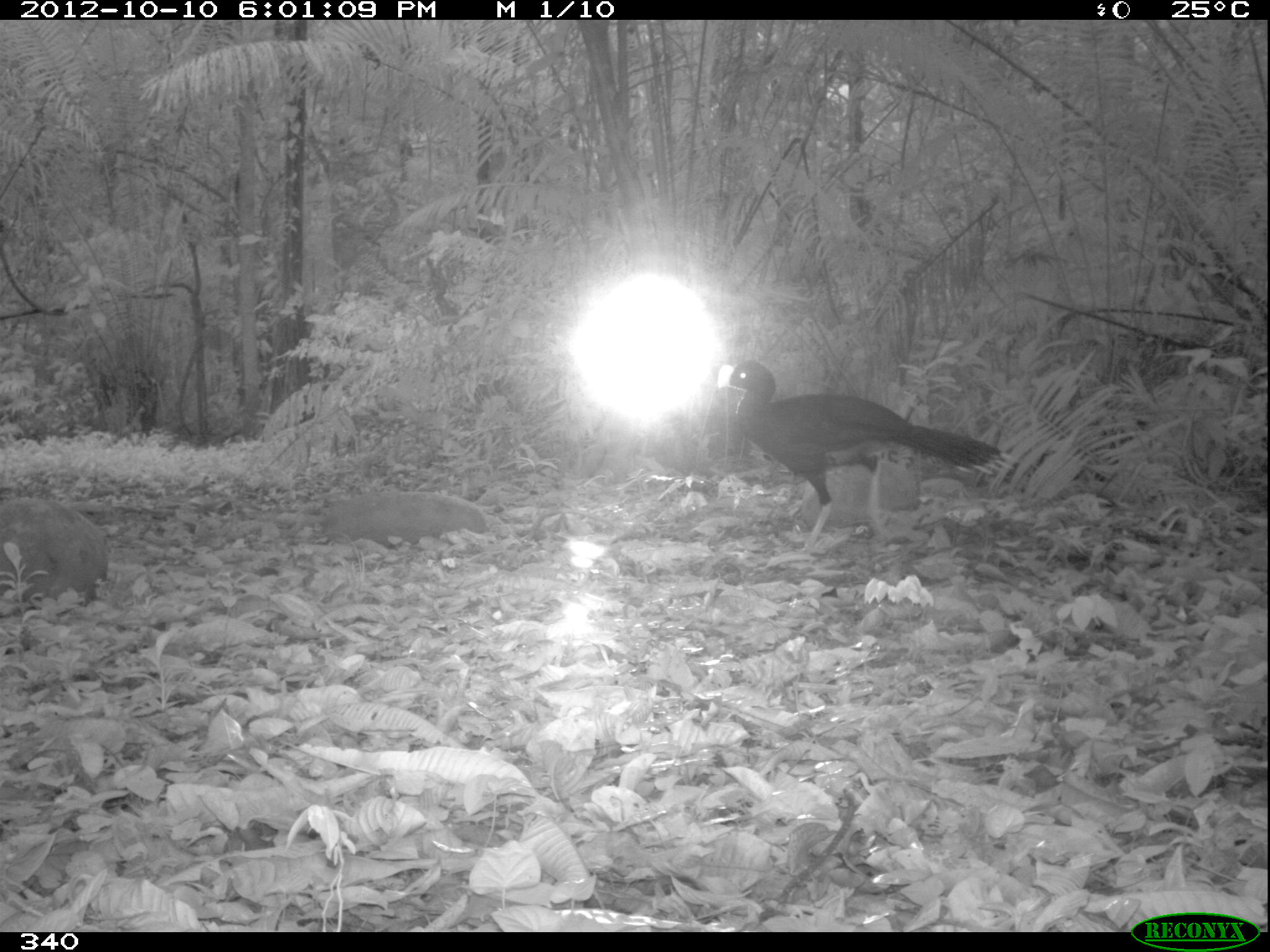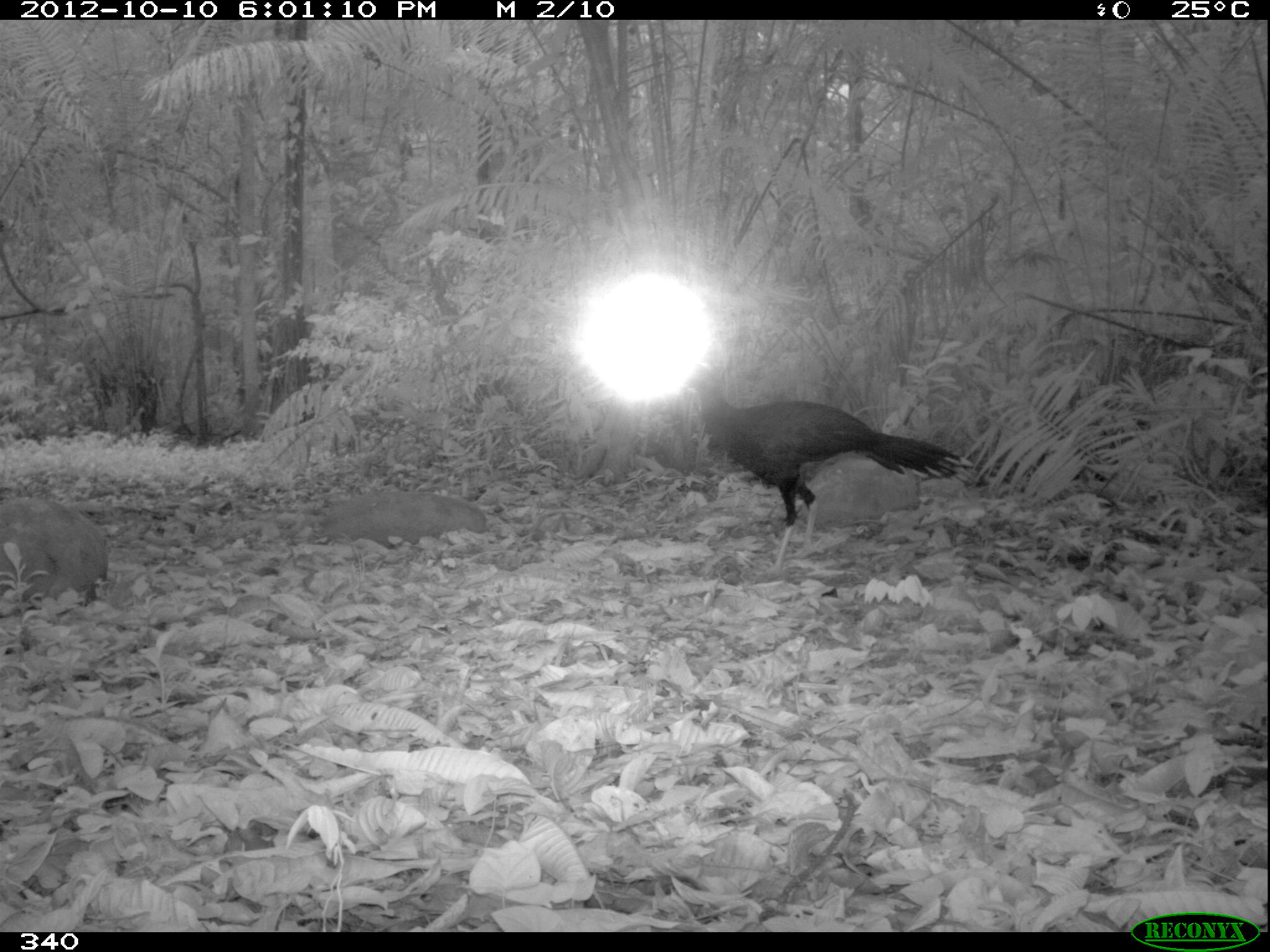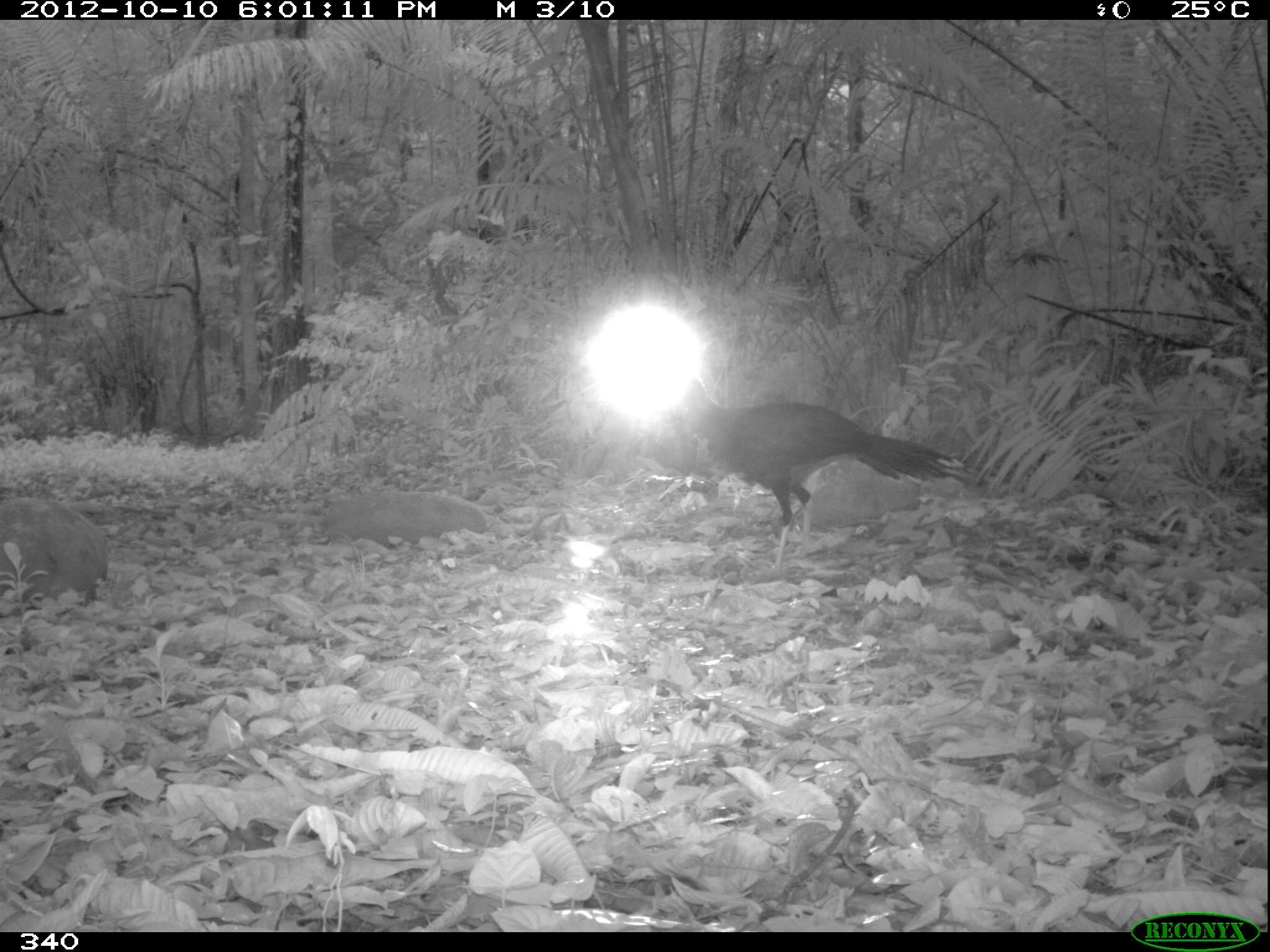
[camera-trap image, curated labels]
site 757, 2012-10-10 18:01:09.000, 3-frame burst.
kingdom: Animalia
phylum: Chordata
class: Aves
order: Galliformes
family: Cracidae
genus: Mitu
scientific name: Mitu tuberosum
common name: razor-billed curassow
Mitu tuberosum (razor-billed curassow).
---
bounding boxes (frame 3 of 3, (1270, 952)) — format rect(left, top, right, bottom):
mitu tuberosum: rect(679, 376, 967, 575)